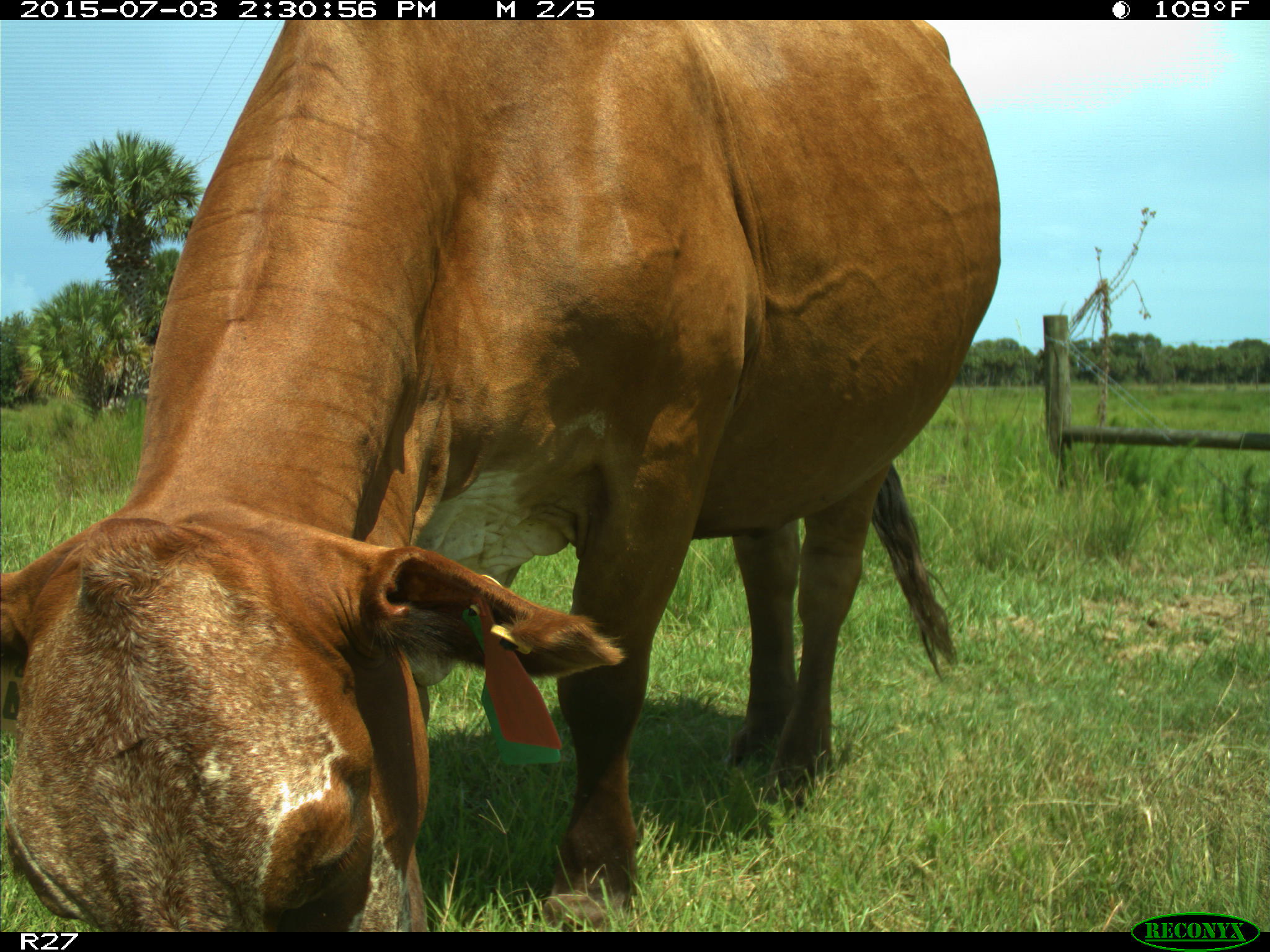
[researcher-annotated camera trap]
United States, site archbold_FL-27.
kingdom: Animalia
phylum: Chordata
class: Mammalia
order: Artiodactyla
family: Bovidae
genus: Bos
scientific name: Bos taurus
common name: domestic cow